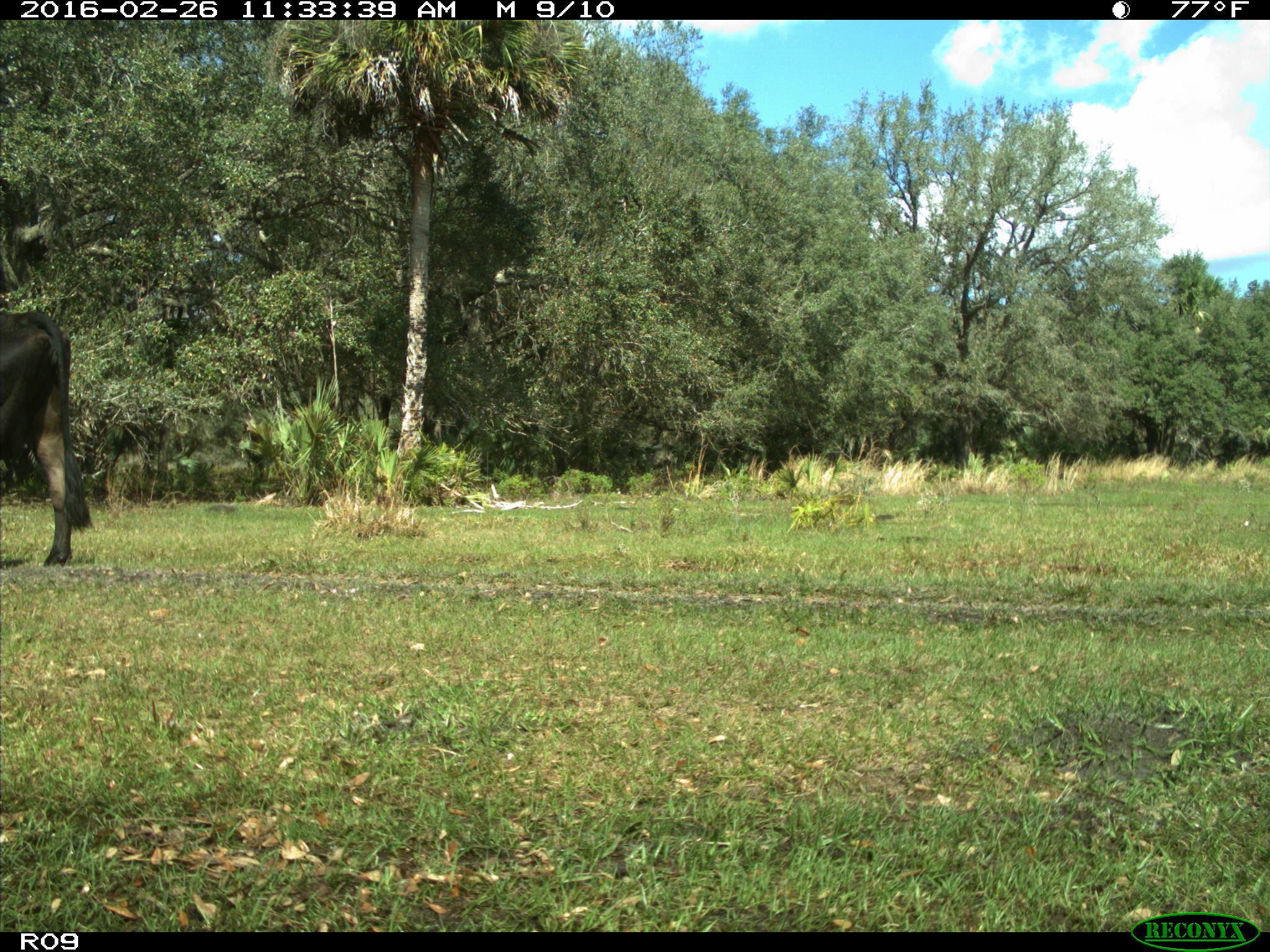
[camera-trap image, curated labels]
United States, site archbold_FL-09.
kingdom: Animalia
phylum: Chordata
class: Mammalia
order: Artiodactyla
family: Bovidae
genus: Bos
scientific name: Bos taurus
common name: domestic cow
Bos taurus (domestic cow).